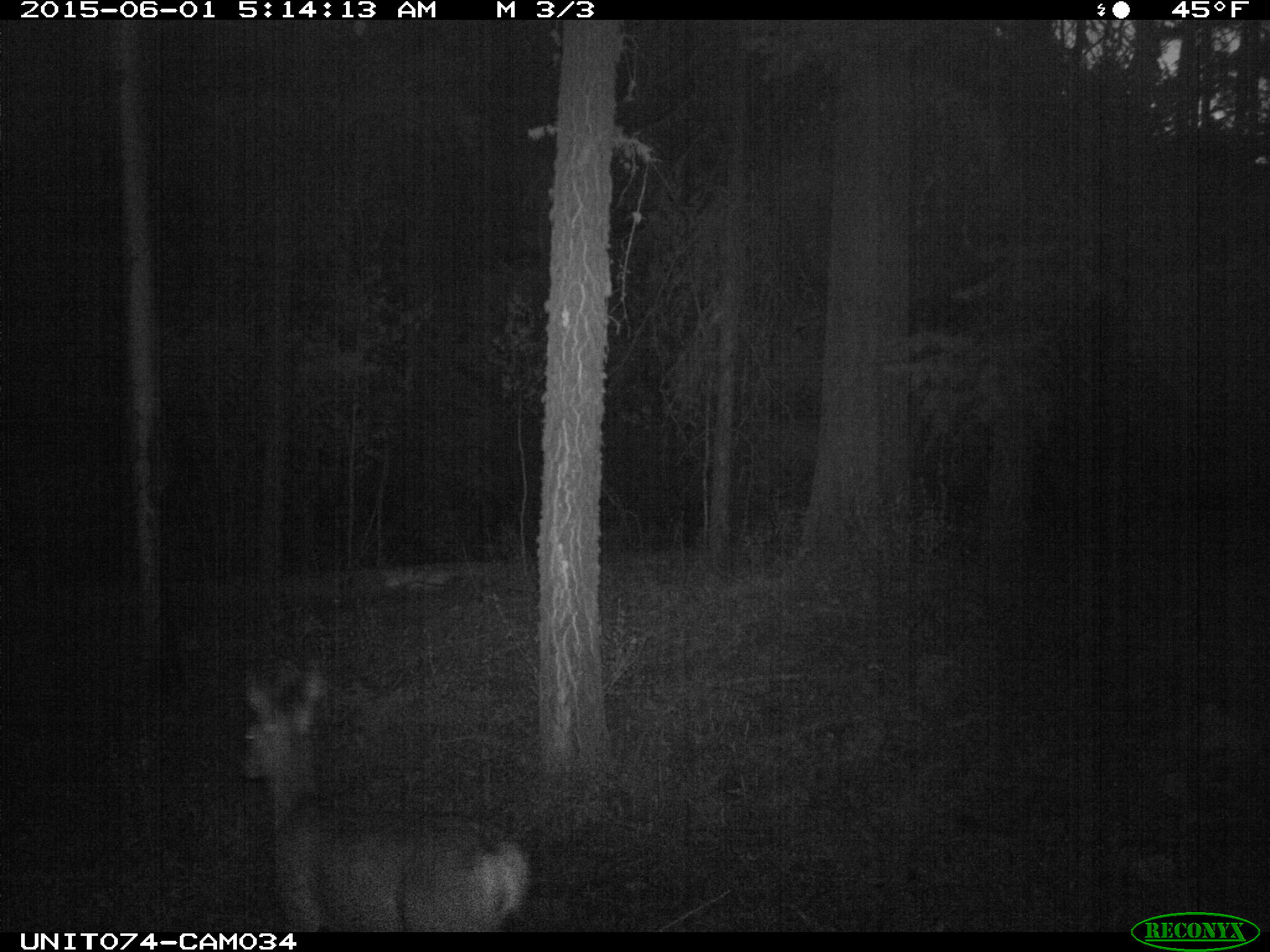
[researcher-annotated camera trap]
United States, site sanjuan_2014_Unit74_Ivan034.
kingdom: Animalia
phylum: Chordata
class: Mammalia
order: Artiodactyla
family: Cervidae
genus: Odocoileus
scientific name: Odocoileus hemionus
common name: mule deer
Odocoileus hemionus (mule deer).